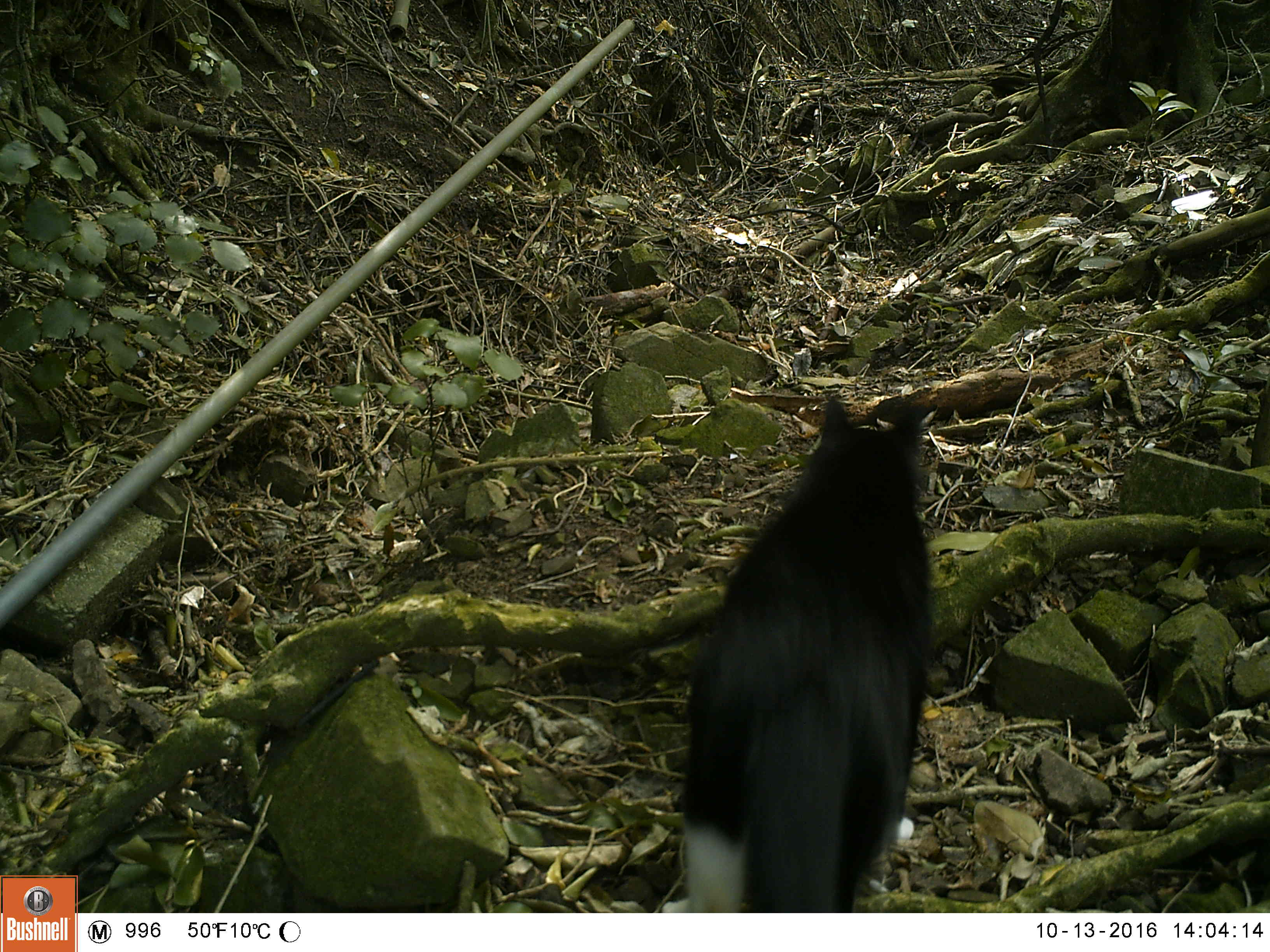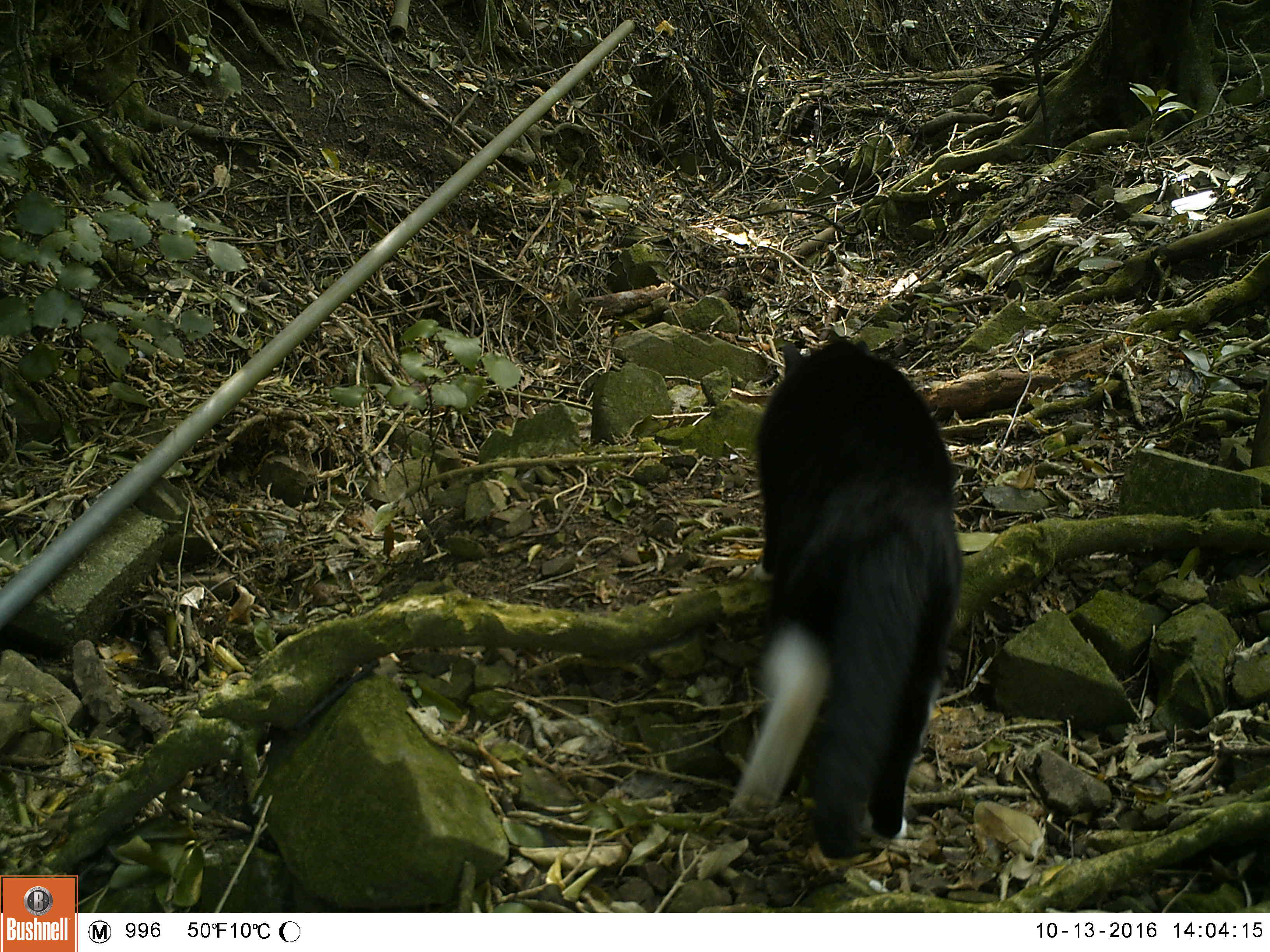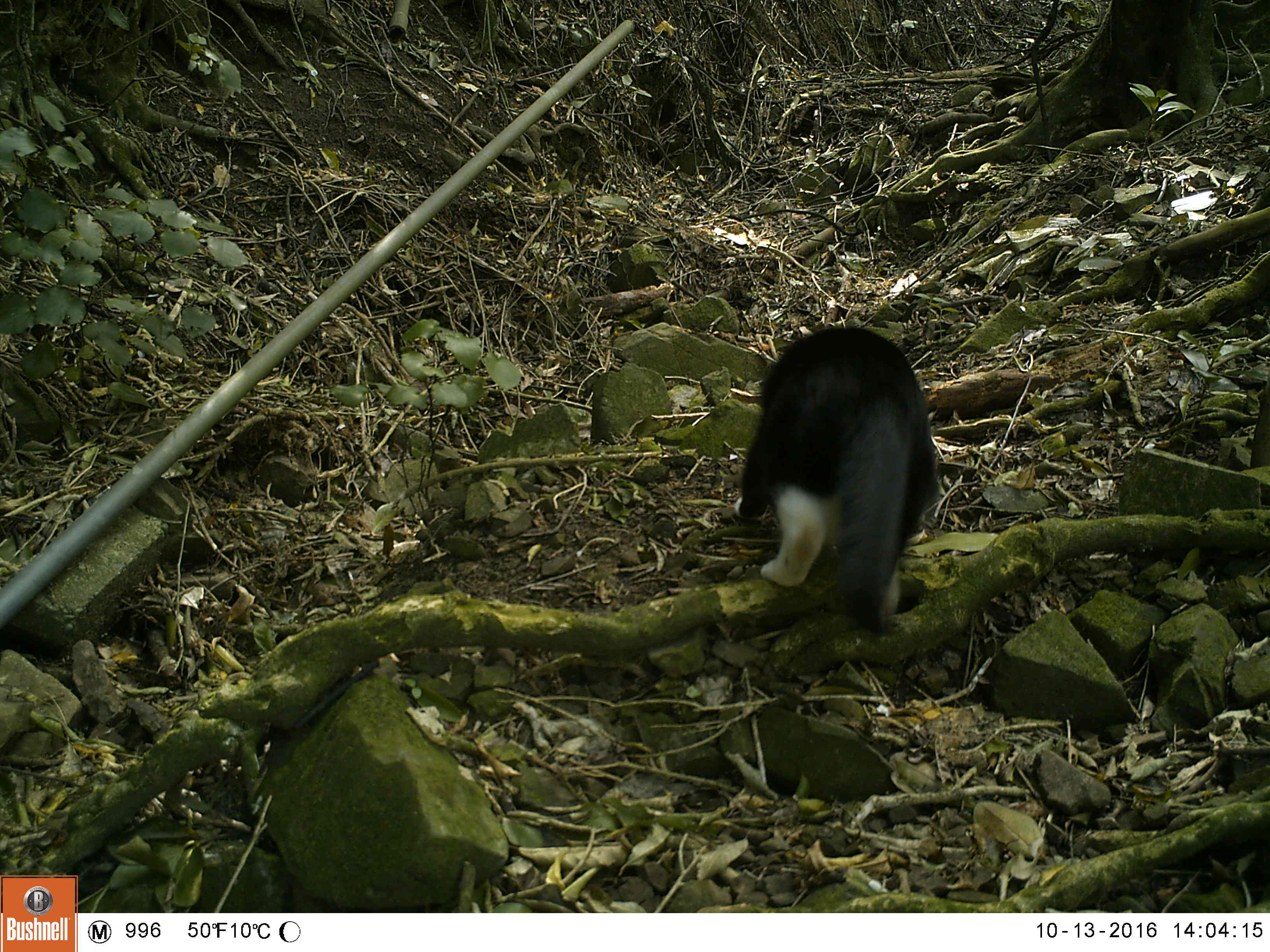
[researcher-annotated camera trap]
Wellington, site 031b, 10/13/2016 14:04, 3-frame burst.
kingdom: Animalia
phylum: Chordata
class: Mammalia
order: Carnivora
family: Felidae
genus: Felis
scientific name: Felis catus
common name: cat